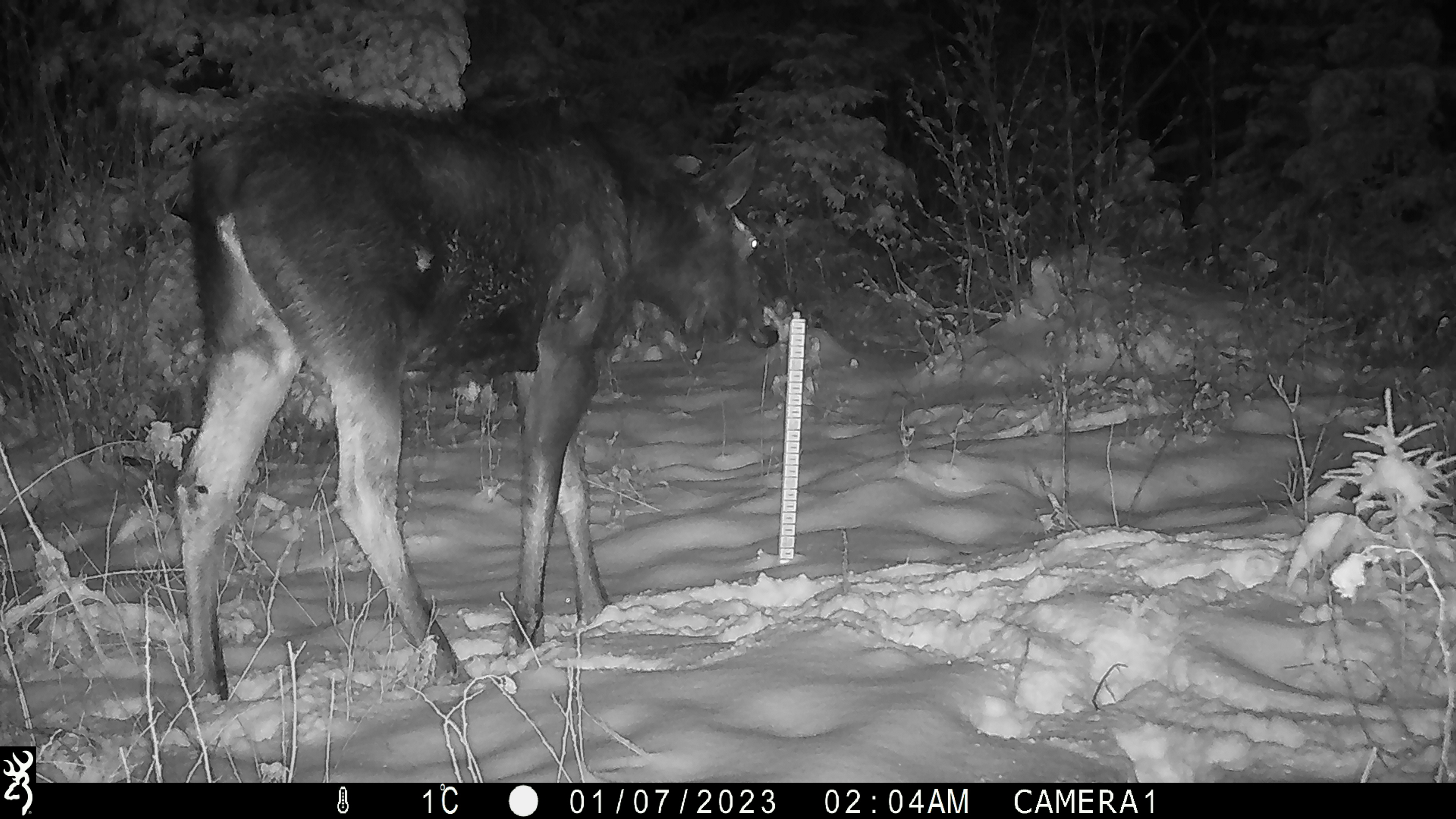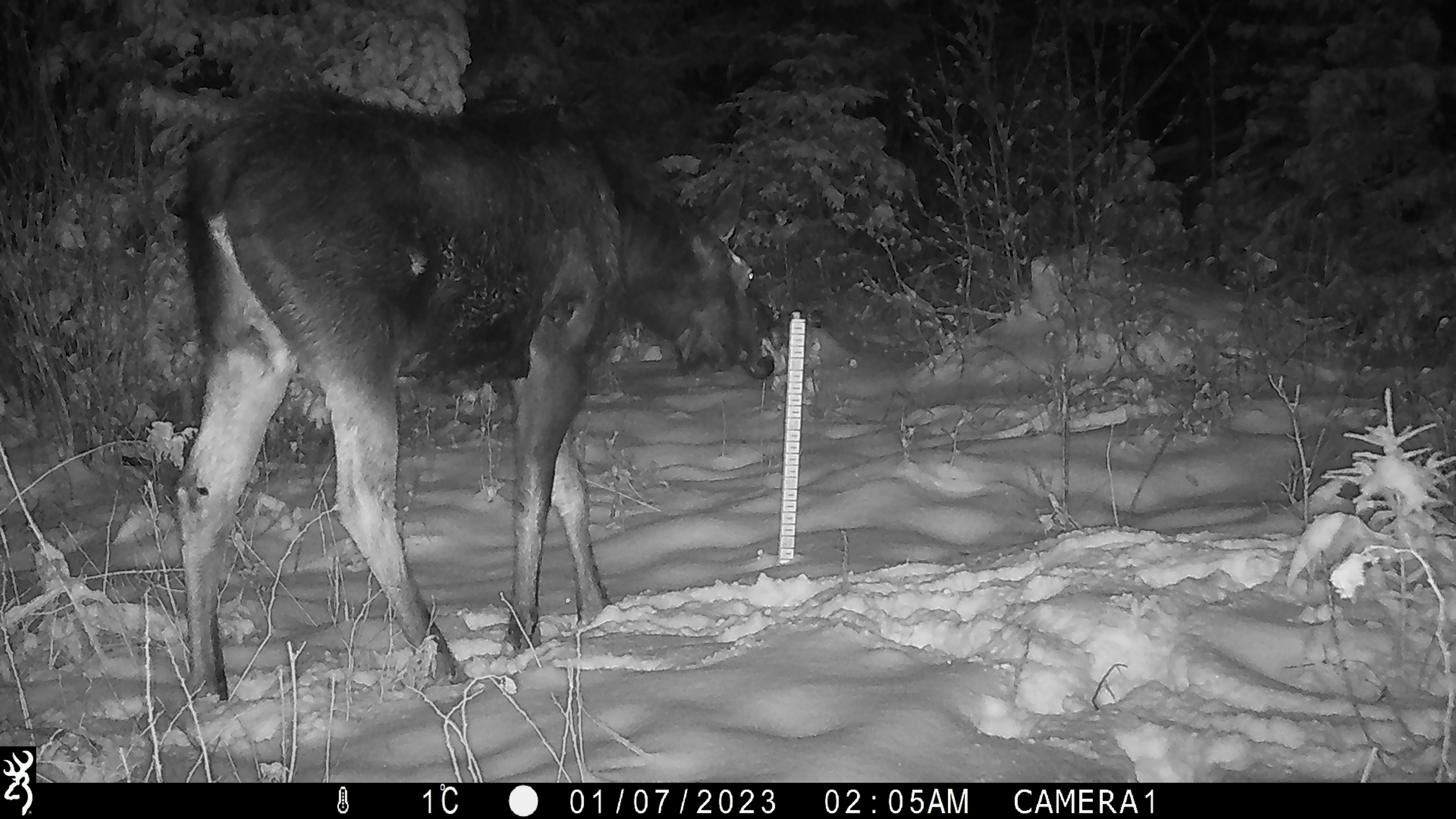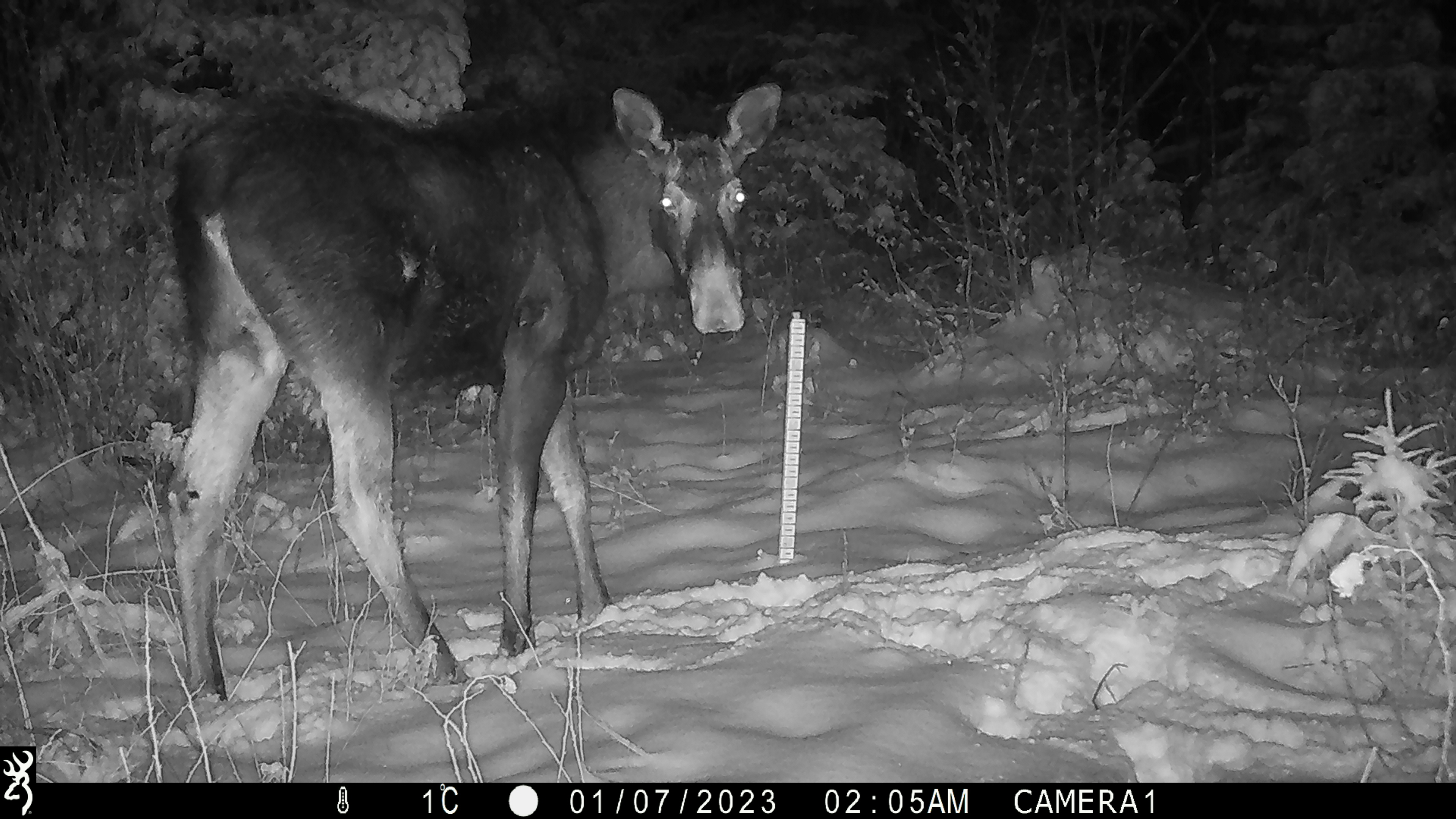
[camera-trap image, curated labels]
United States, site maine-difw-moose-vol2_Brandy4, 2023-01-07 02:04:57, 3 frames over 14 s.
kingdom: Animalia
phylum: Chordata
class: Mammalia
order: Artiodactyla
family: Cervidae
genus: Alces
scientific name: Alces alces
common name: moose